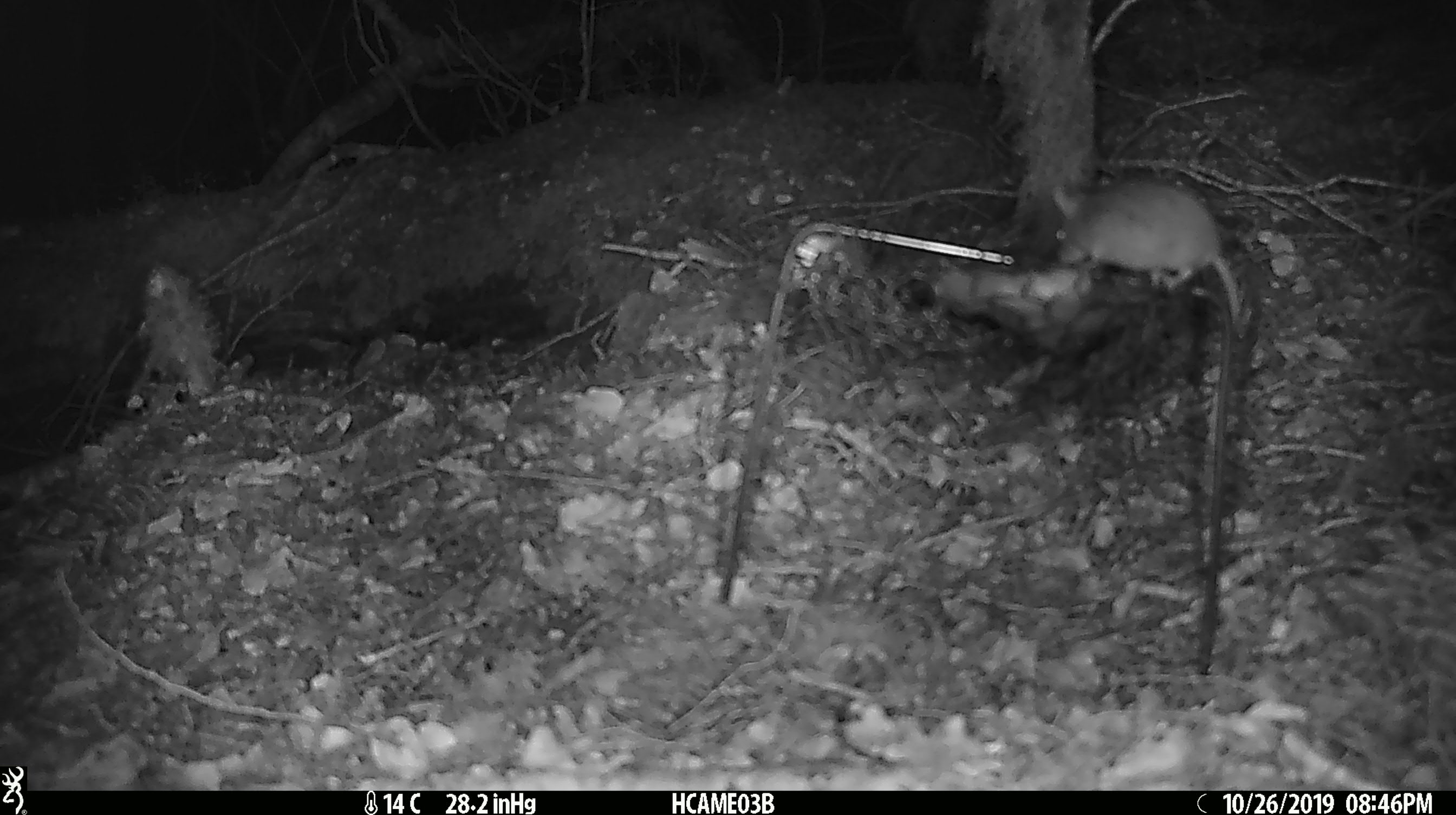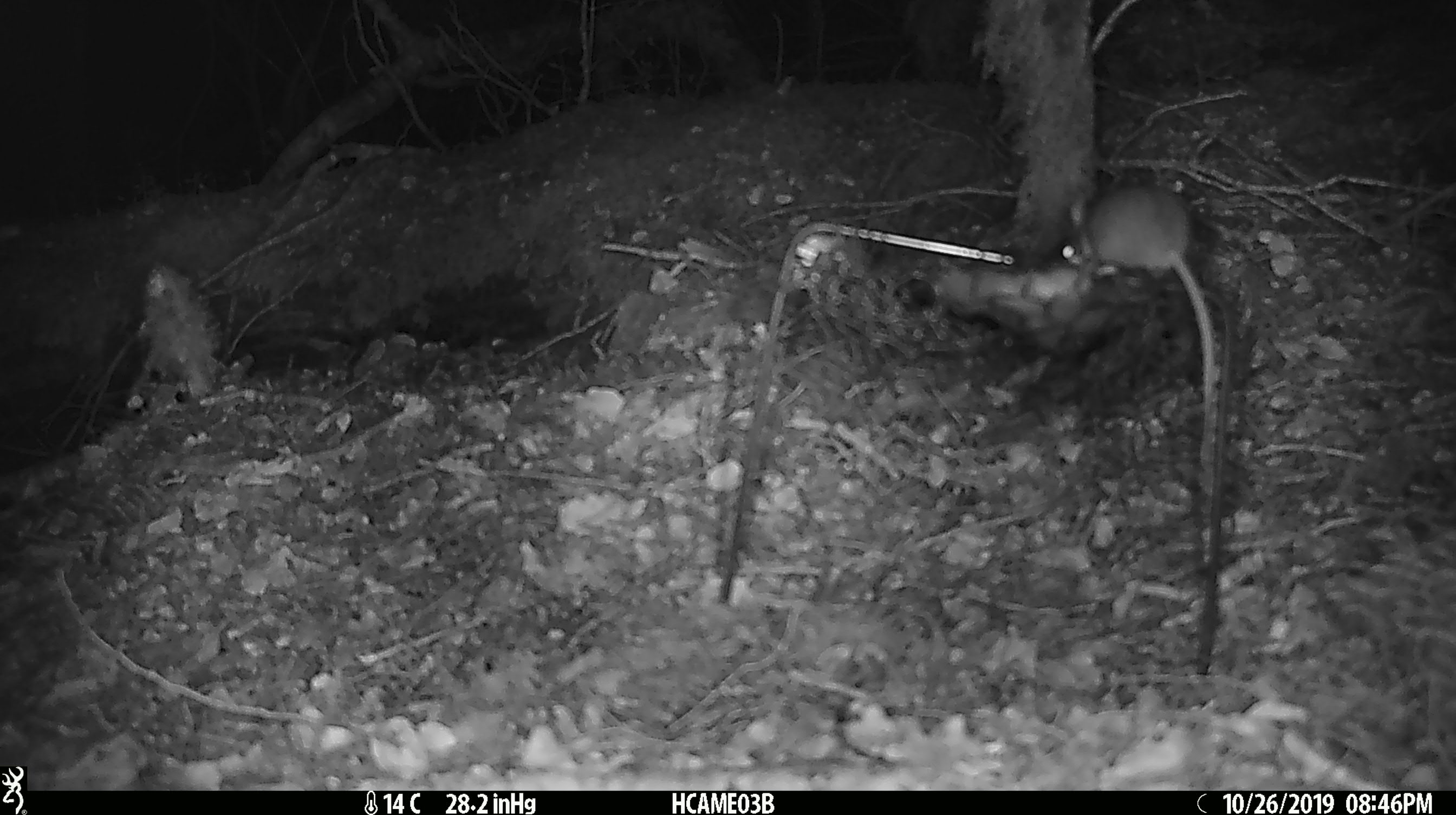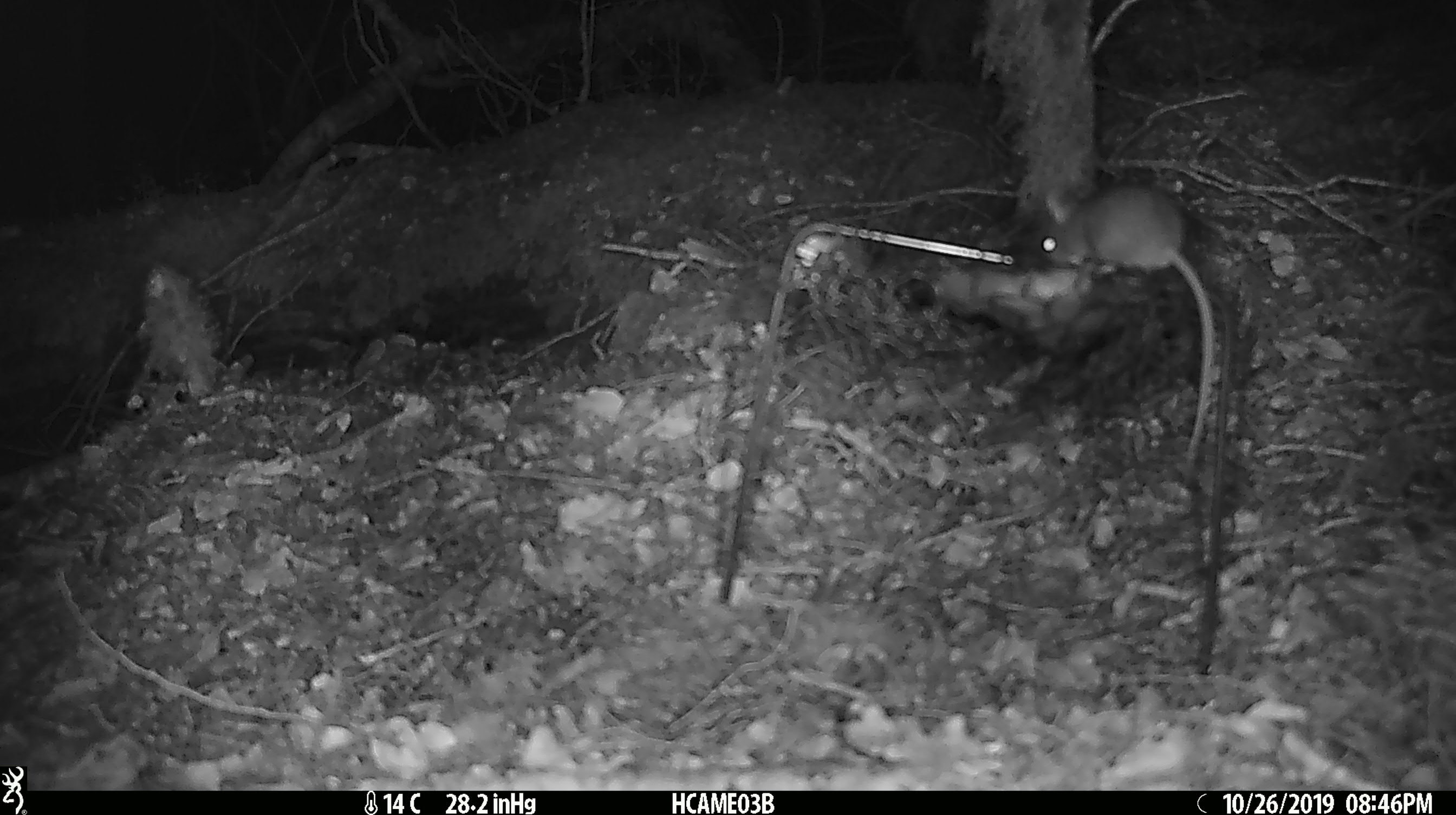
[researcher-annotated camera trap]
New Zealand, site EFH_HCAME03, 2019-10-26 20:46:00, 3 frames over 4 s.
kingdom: Animalia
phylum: Chordata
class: Mammalia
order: Rodentia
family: Muridae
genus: Mus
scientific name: Mus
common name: mouse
Mouse (Mus).